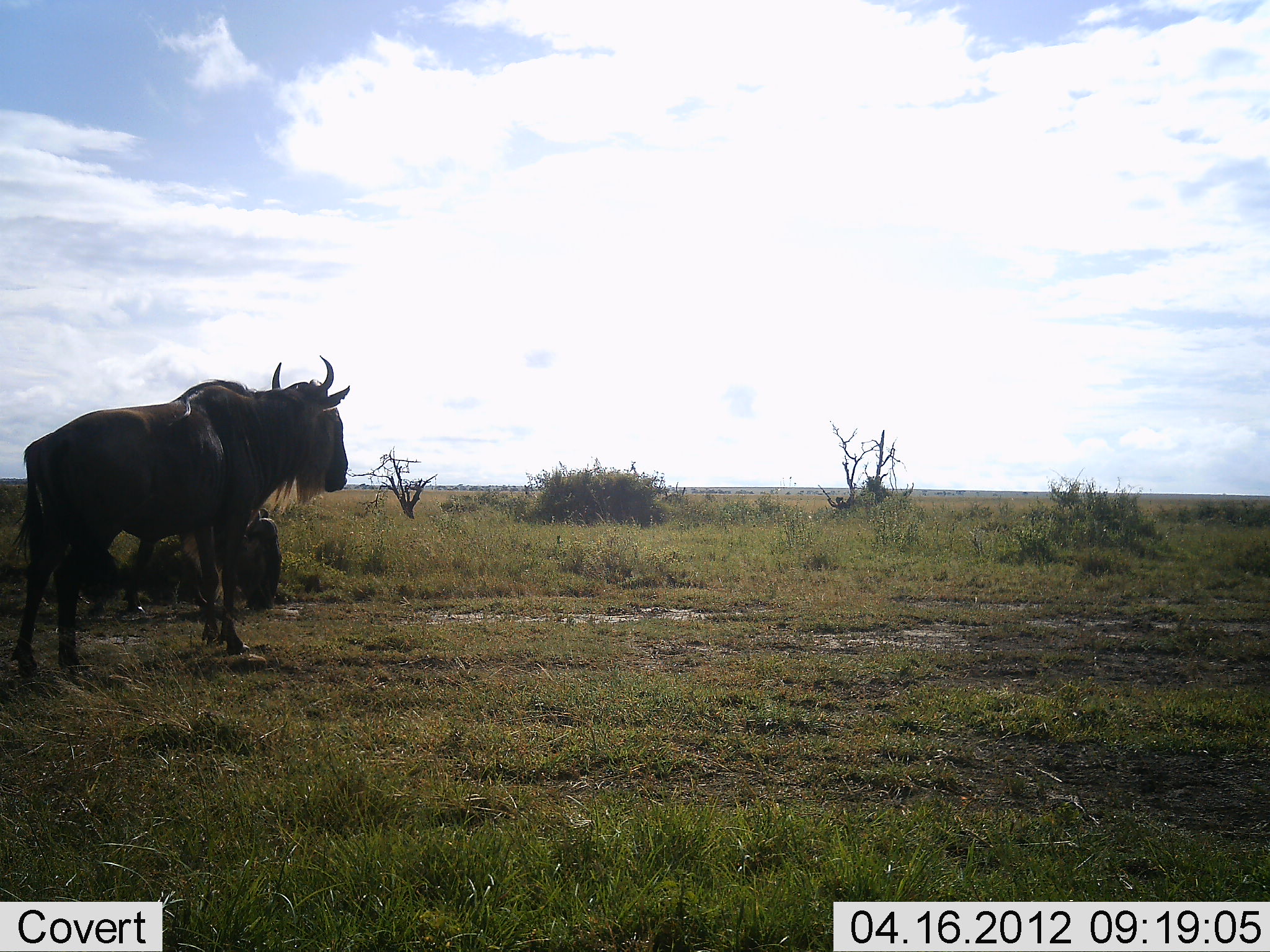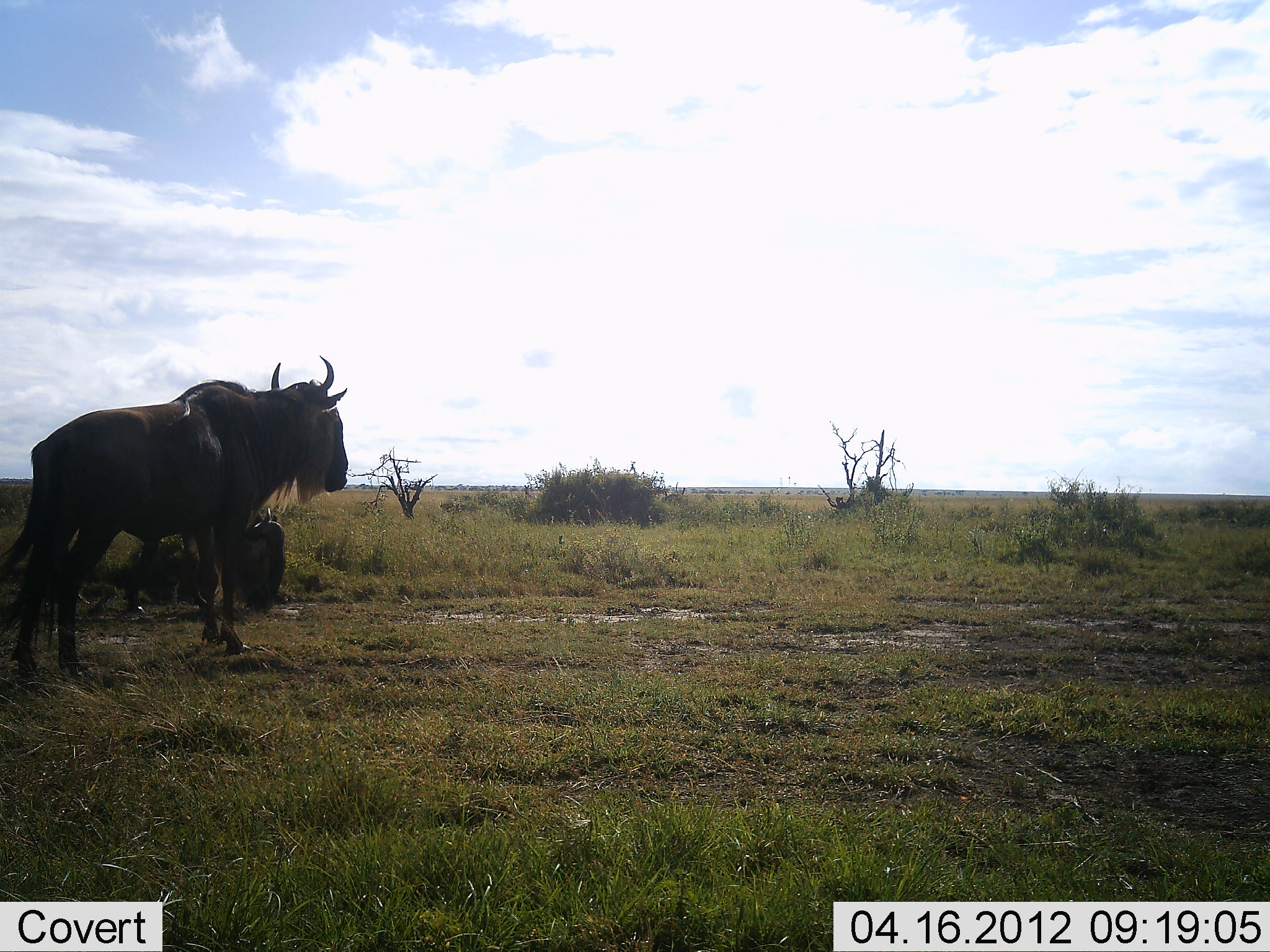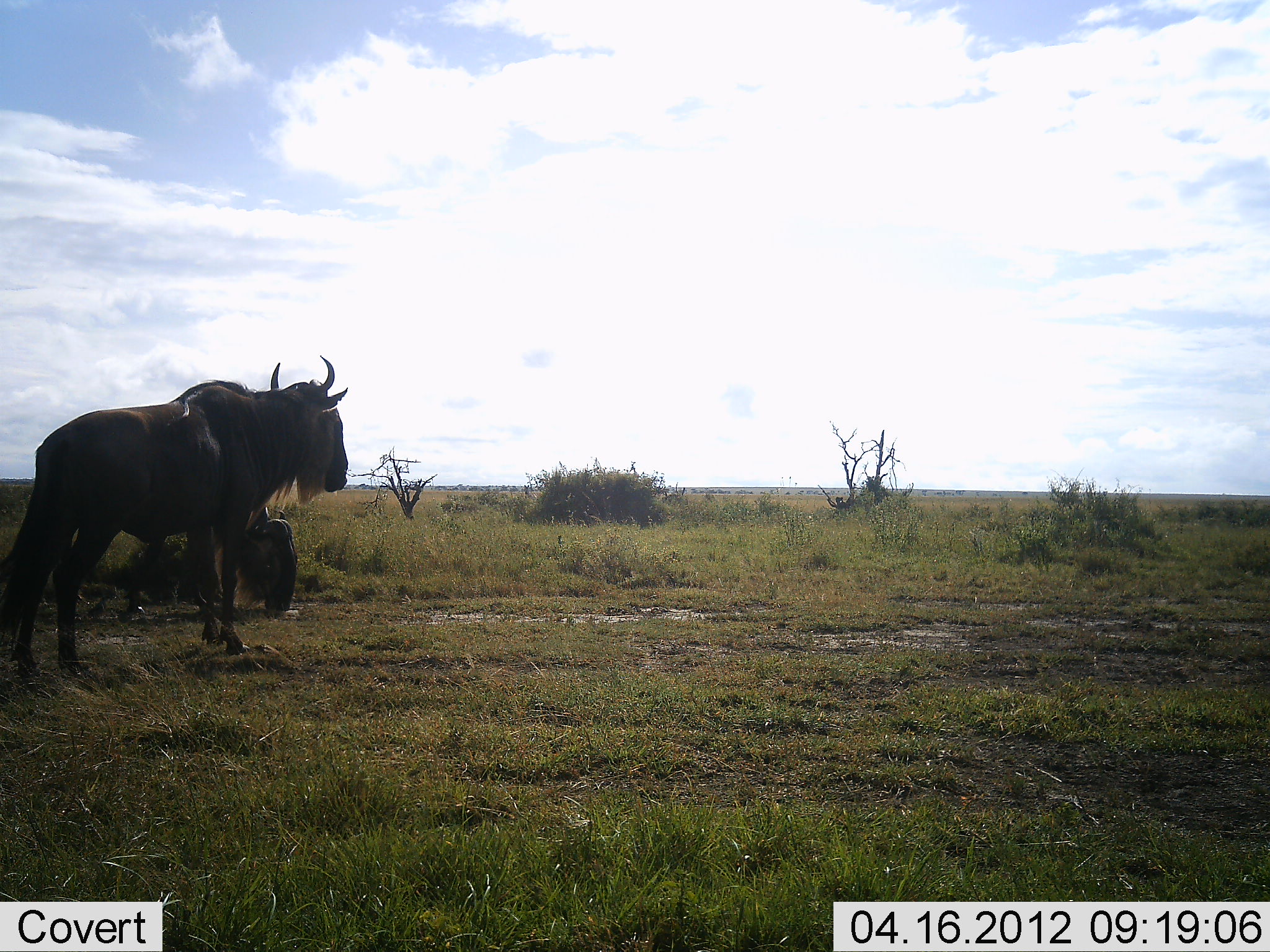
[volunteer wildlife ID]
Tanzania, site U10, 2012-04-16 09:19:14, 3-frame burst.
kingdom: Animalia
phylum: Chordata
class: Mammalia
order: Artiodactyla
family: Bovidae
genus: Connochaetes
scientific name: Connochaetes taurinus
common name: blue wildebeest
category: wildebeest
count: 2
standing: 93%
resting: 47%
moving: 0%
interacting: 0%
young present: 0%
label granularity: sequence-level